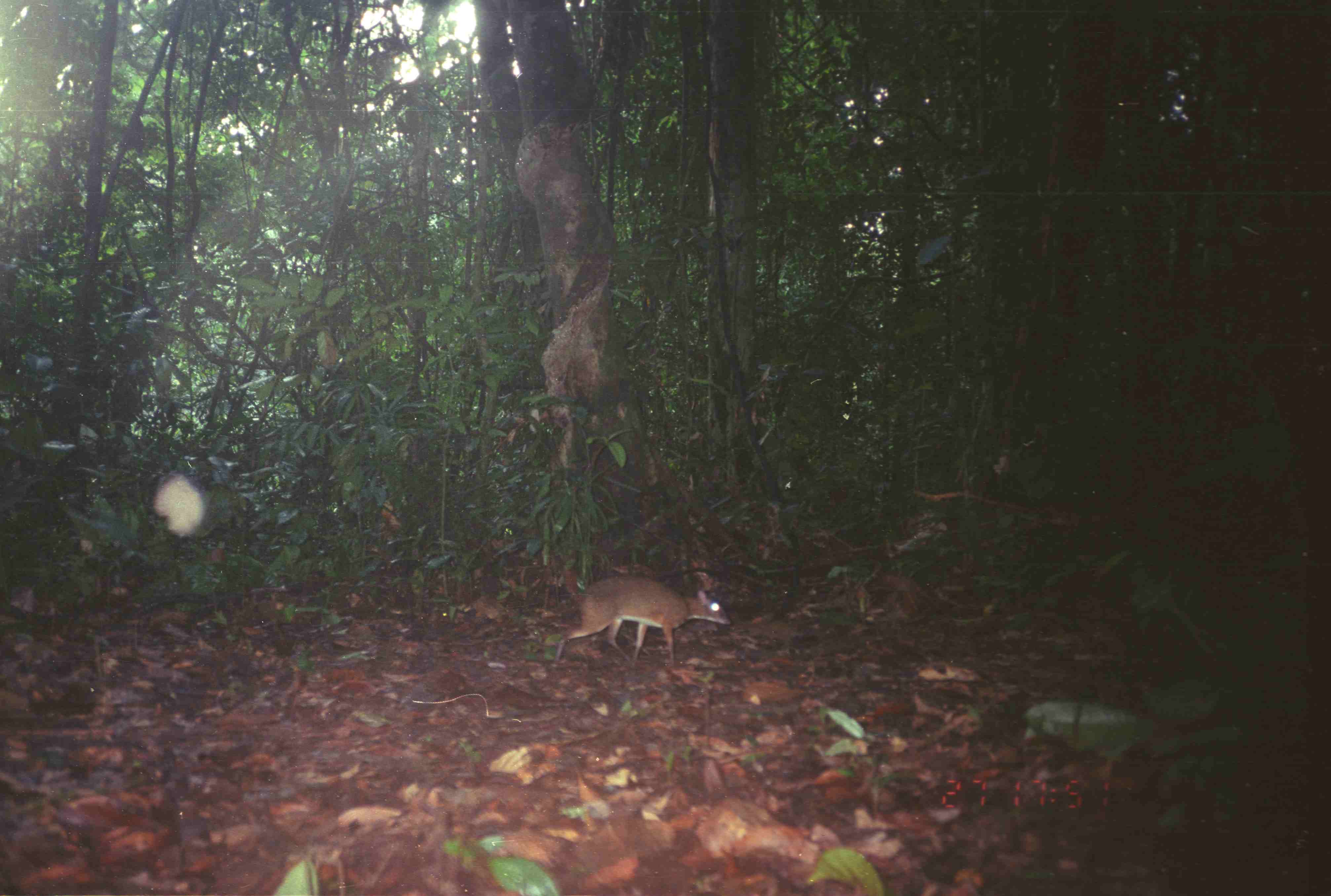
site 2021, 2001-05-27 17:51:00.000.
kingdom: Animalia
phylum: Chordata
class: Mammalia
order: Artiodactyla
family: Tragulidae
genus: Tragulus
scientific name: Tragulus napu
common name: greater oriental chevrotain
Tragulus napu (greater oriental chevrotain), count 1.